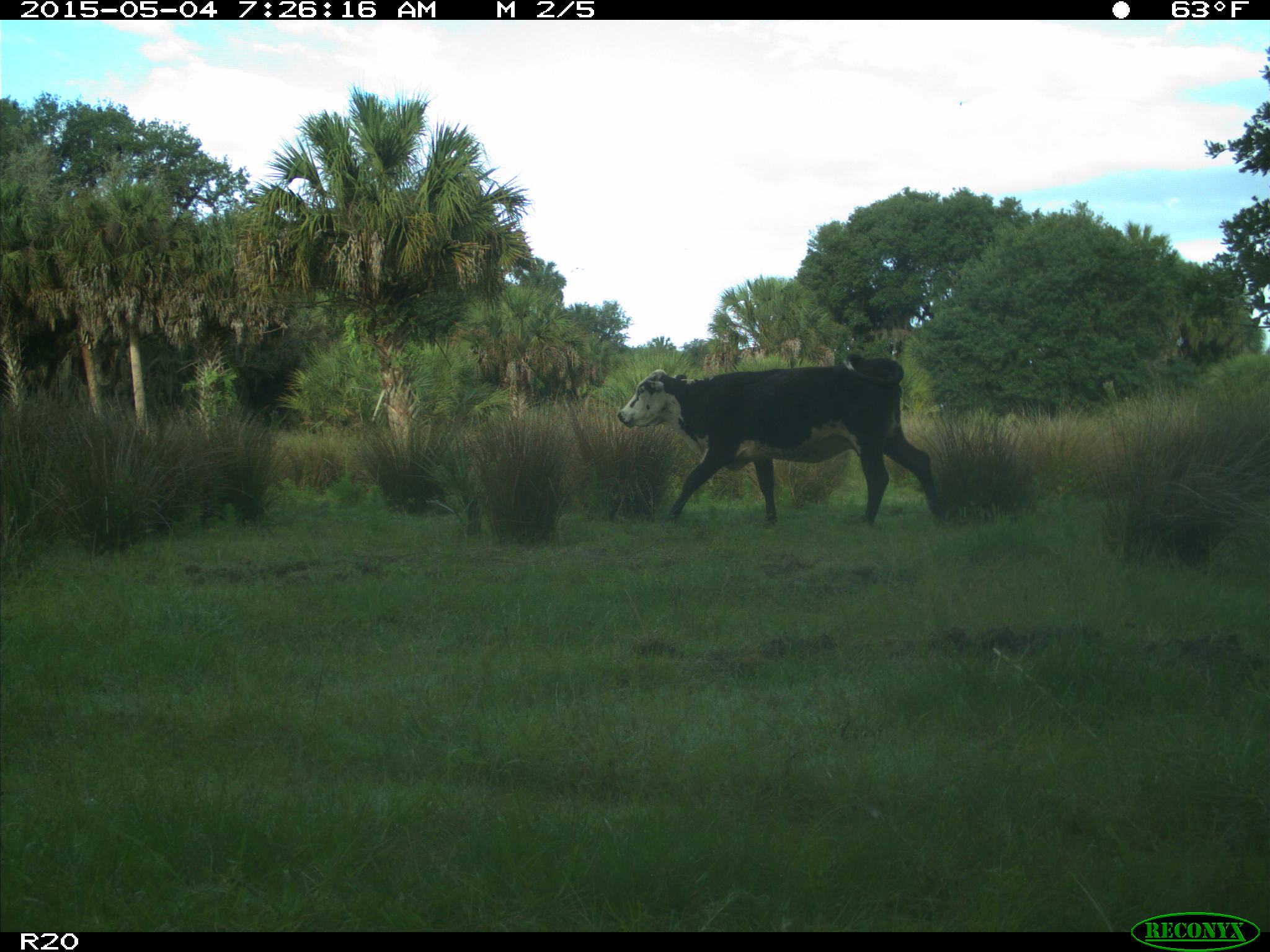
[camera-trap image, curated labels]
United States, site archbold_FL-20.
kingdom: Animalia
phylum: Chordata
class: Mammalia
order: Artiodactyla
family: Bovidae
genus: Bos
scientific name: Bos taurus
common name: domestic cow